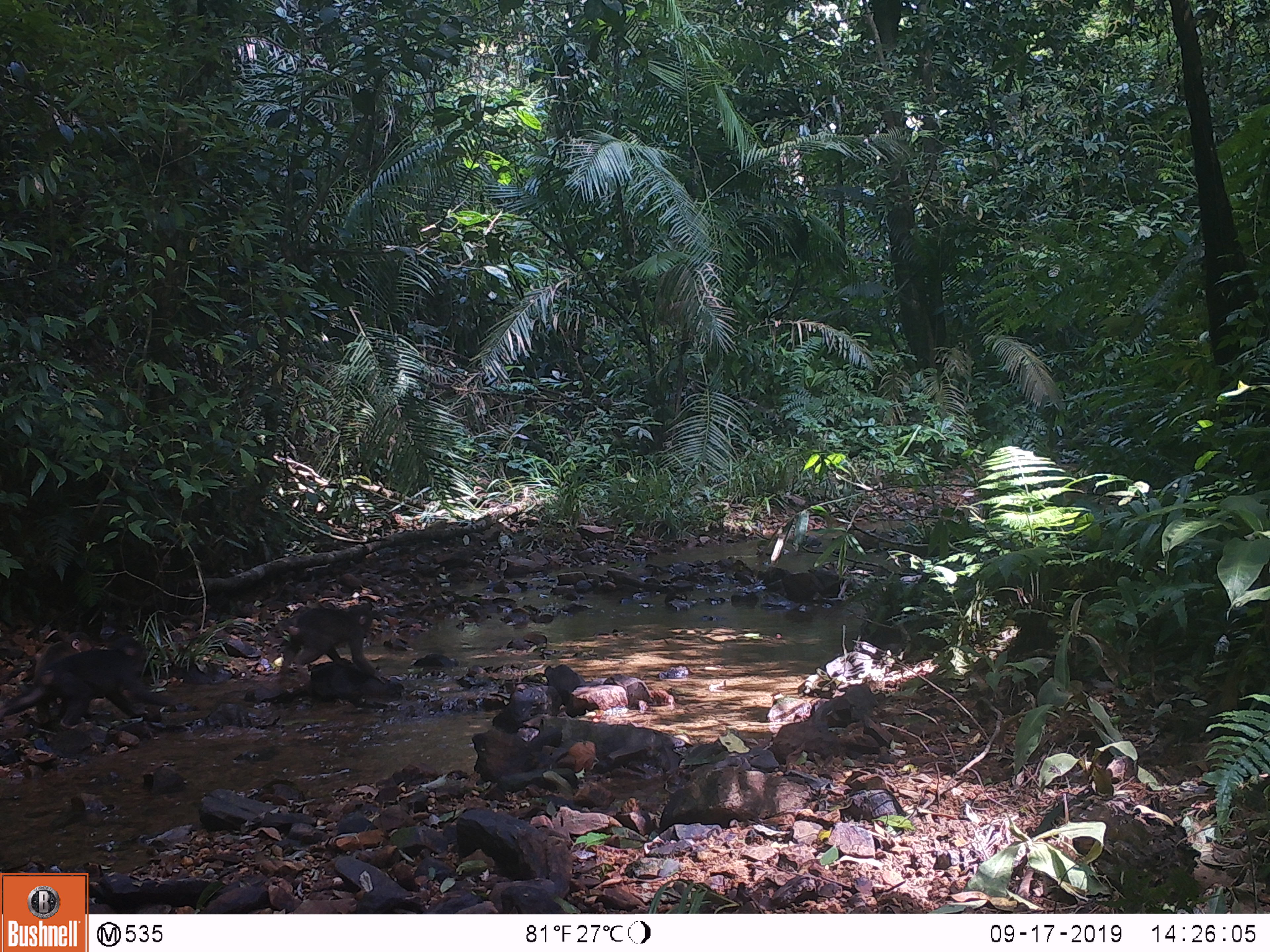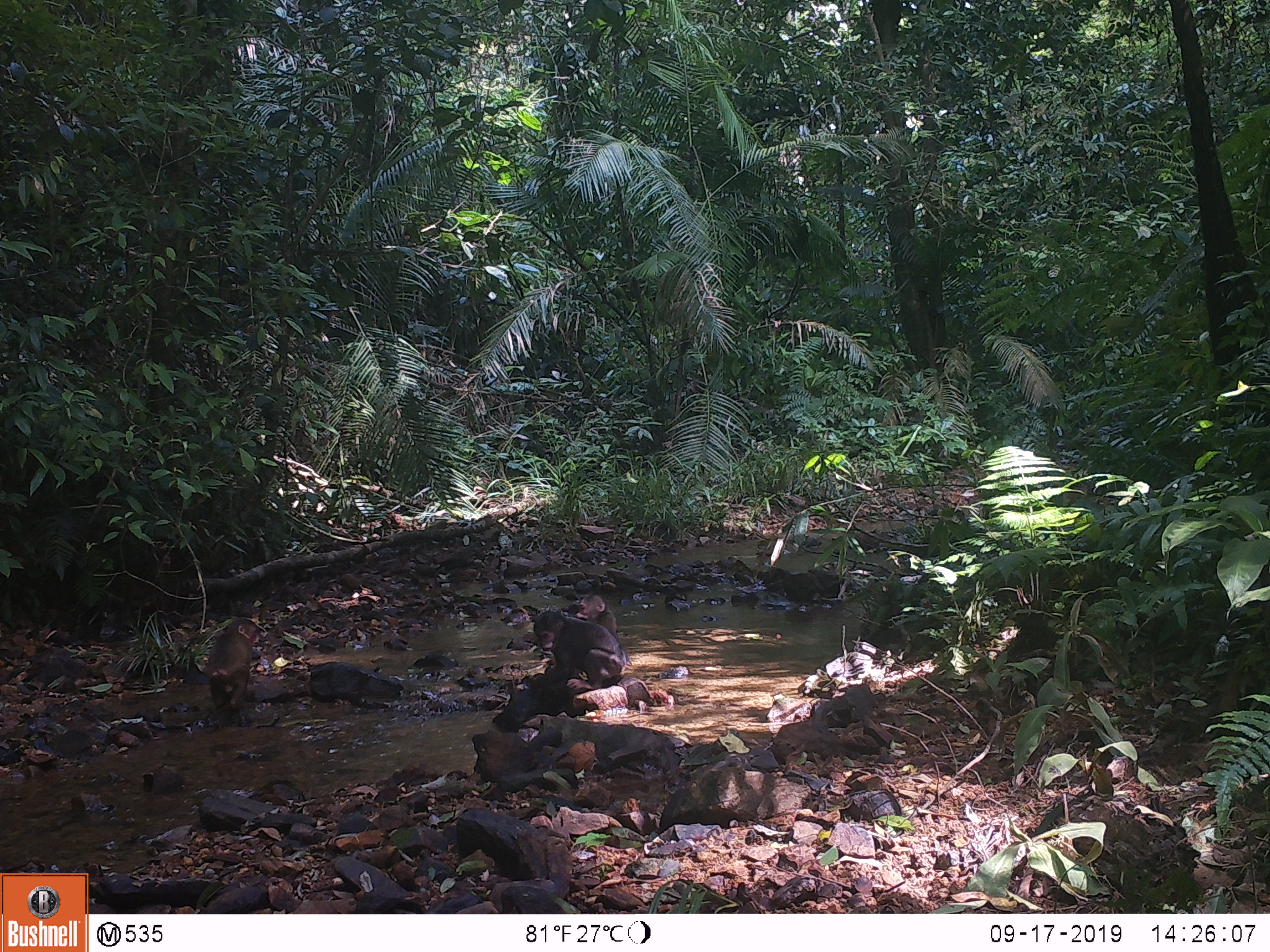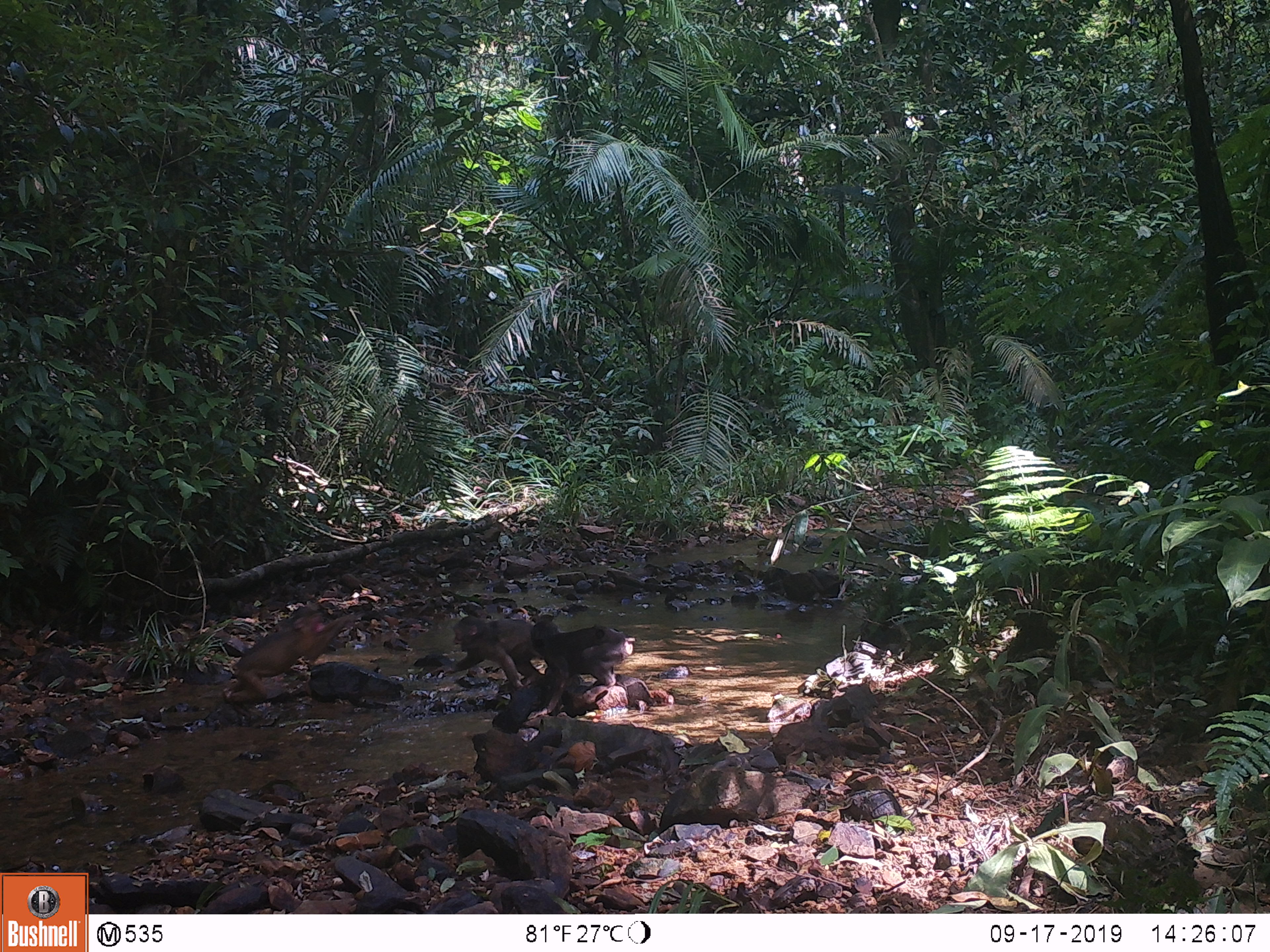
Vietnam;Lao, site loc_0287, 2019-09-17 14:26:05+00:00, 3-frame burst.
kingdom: Animalia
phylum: Chordata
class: Mammalia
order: Primates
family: Cercopithecidae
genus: Macaca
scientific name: Macaca arctoides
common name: stump-tailed macaque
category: stump tailed macaque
Stump tailed macaque (stump-tailed macaque) (Macaca arctoides). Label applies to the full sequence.